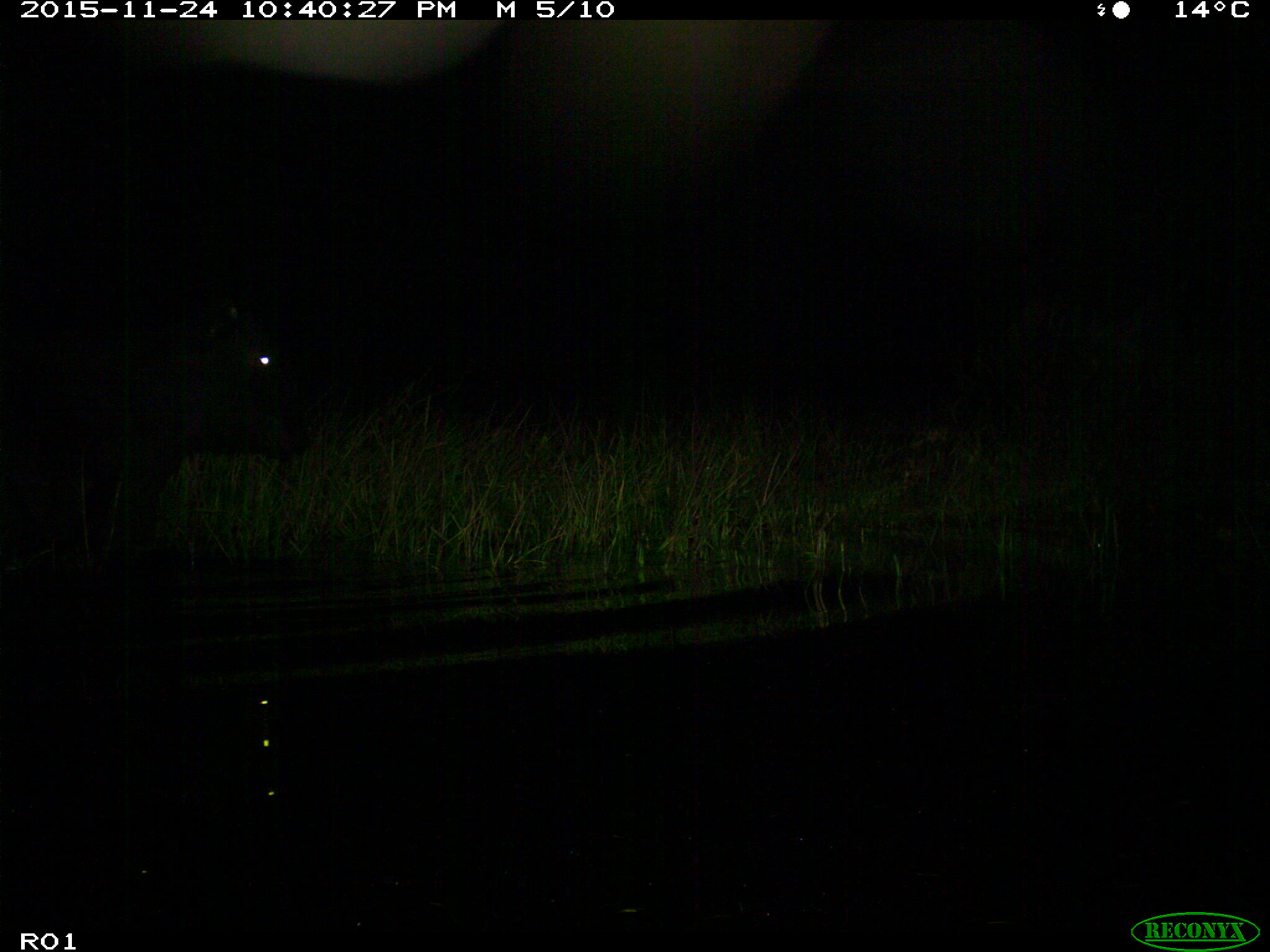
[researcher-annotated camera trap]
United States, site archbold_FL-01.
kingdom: Animalia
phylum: Chordata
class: Mammalia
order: Artiodactyla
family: Bovidae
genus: Bos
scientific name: Bos taurus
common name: domestic cow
Bos taurus (domestic cow).